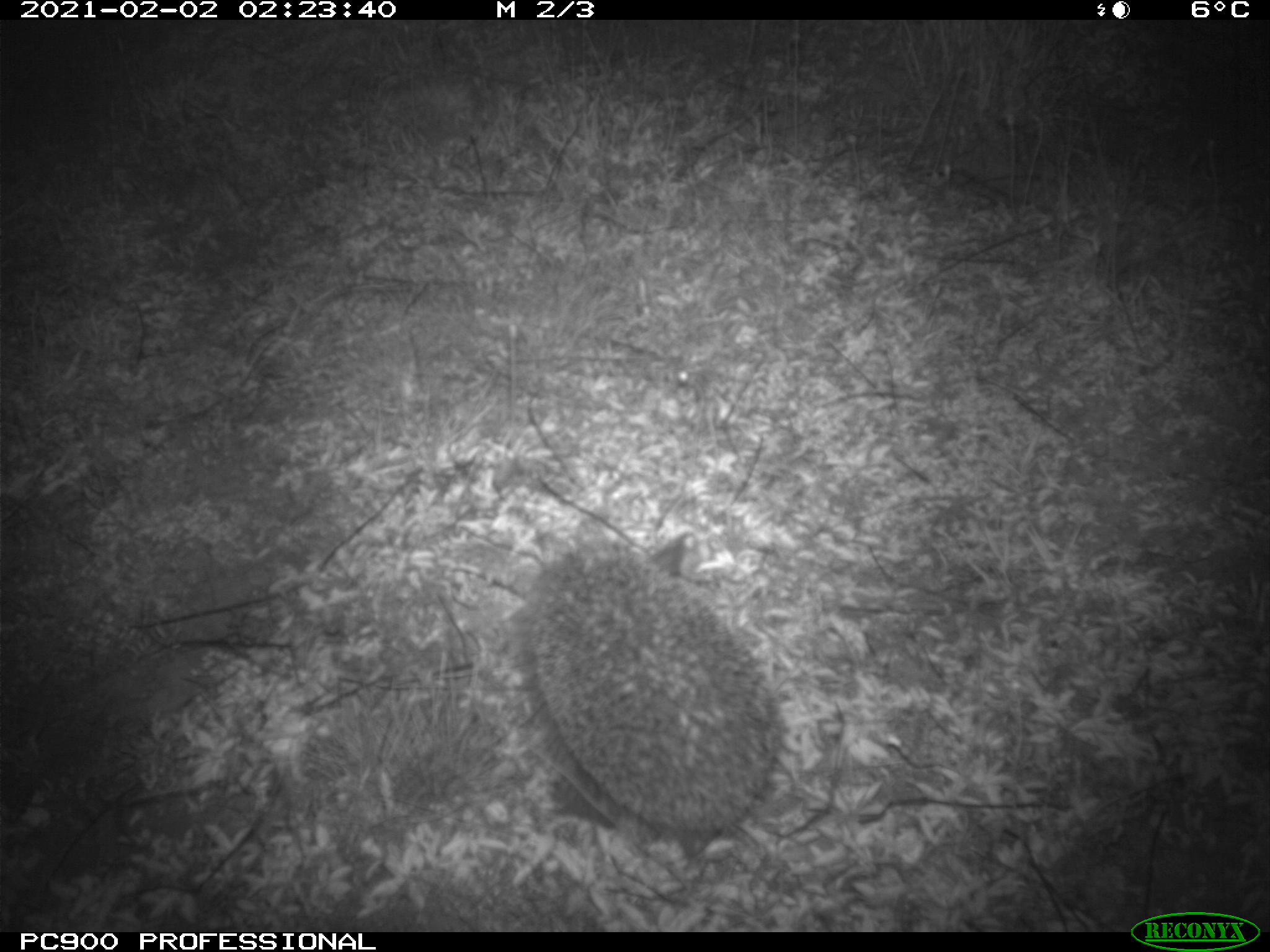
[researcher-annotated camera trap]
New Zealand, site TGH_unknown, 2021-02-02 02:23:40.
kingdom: Animalia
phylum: Chordata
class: Mammalia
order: Eulipotyphla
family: Erinaceidae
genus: Erinaceus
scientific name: Erinaceus europaeus europaeus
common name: european hedgehog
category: hedgehog